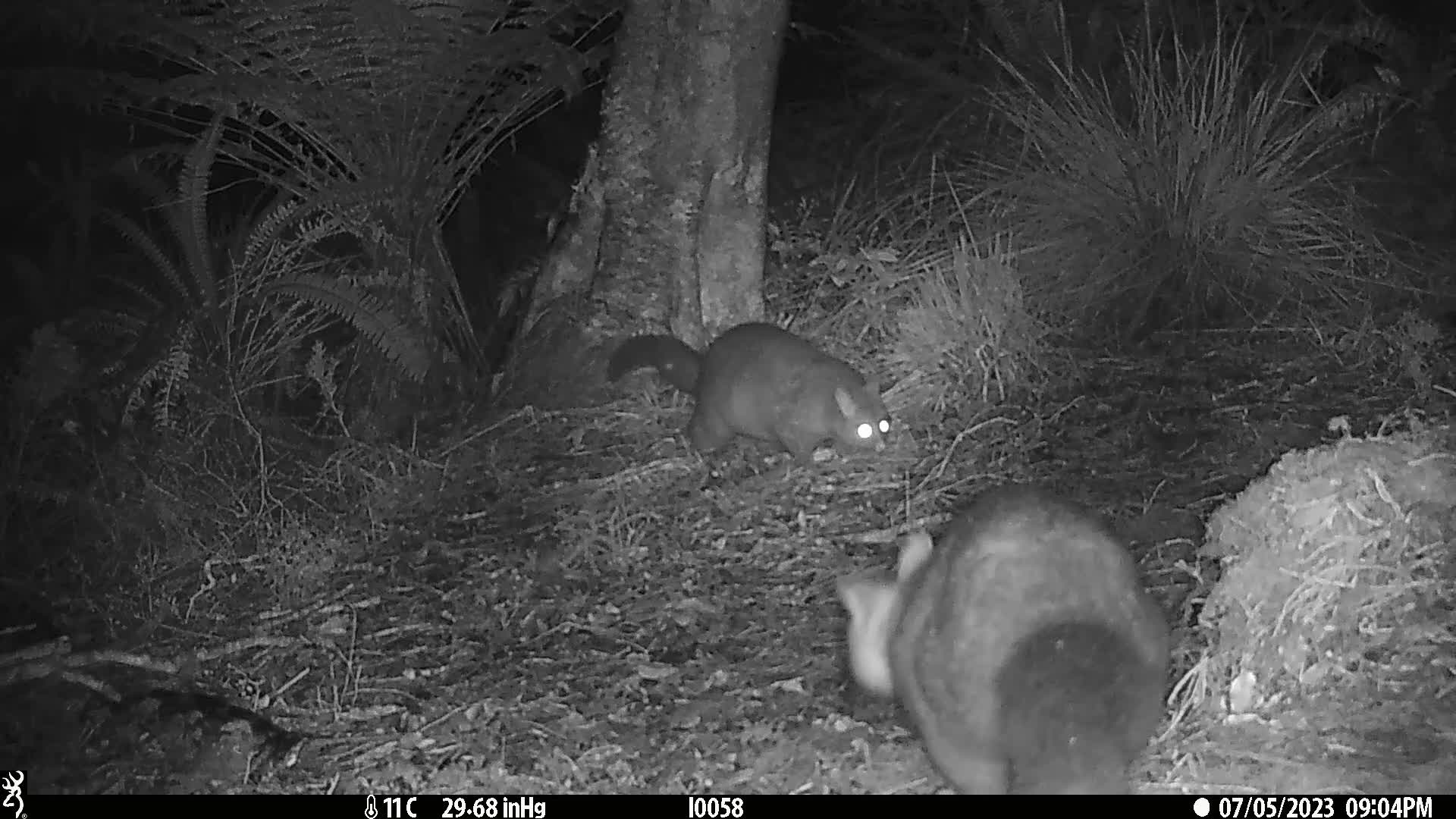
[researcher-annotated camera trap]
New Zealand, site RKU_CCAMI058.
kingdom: Animalia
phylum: Chordata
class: Mammalia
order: Diprotodontia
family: Phalangeridae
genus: Trichosurus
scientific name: Trichosurus vulpecula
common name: common brushtail possum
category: possum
Possum (common brushtail possum) (Trichosurus vulpecula).